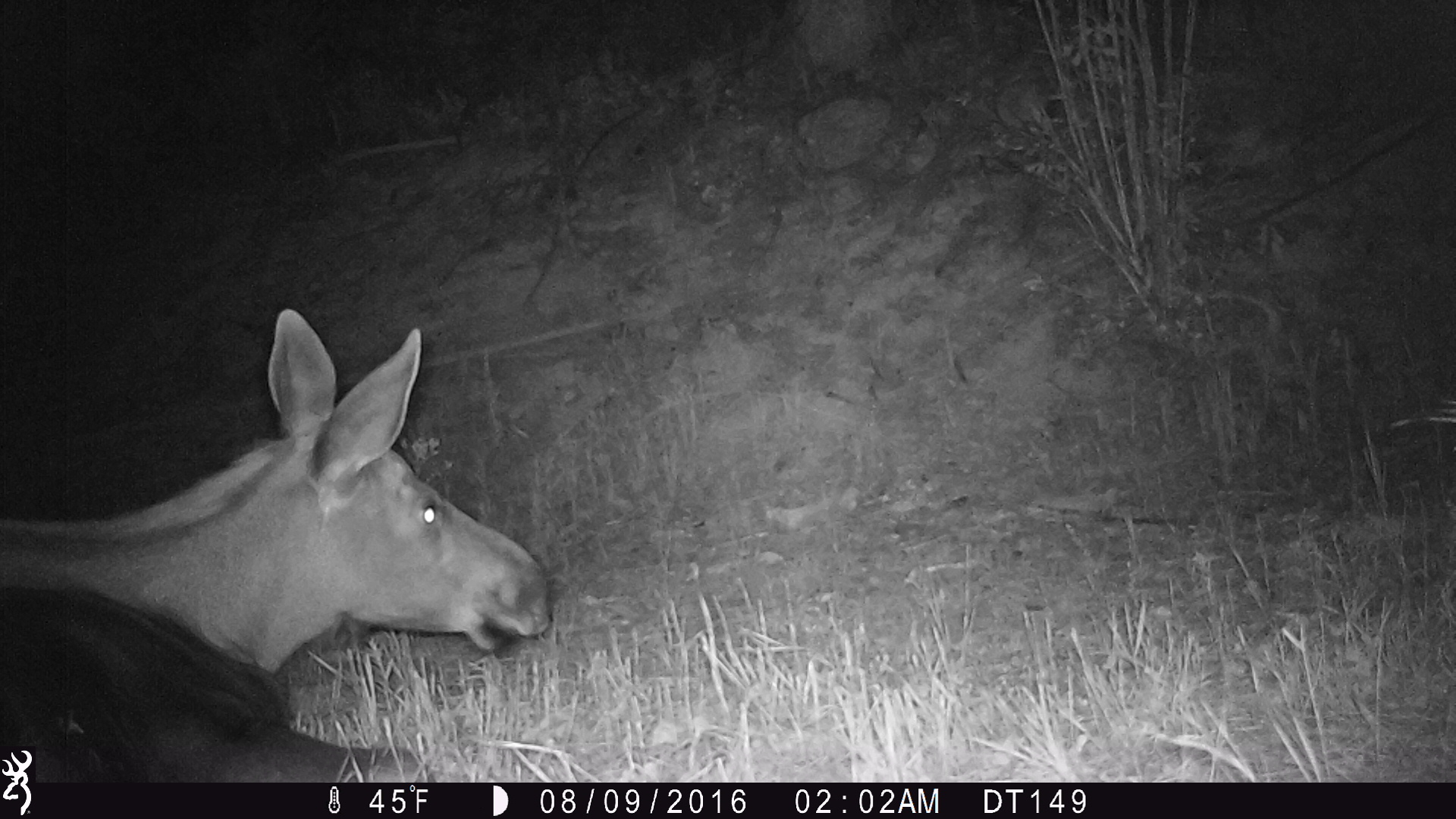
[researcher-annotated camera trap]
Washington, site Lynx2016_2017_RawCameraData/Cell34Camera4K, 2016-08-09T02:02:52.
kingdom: Animalia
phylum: Chordata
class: Mammalia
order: Artiodactyla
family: Cervidae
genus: Alces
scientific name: Alces alces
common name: moose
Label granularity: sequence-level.